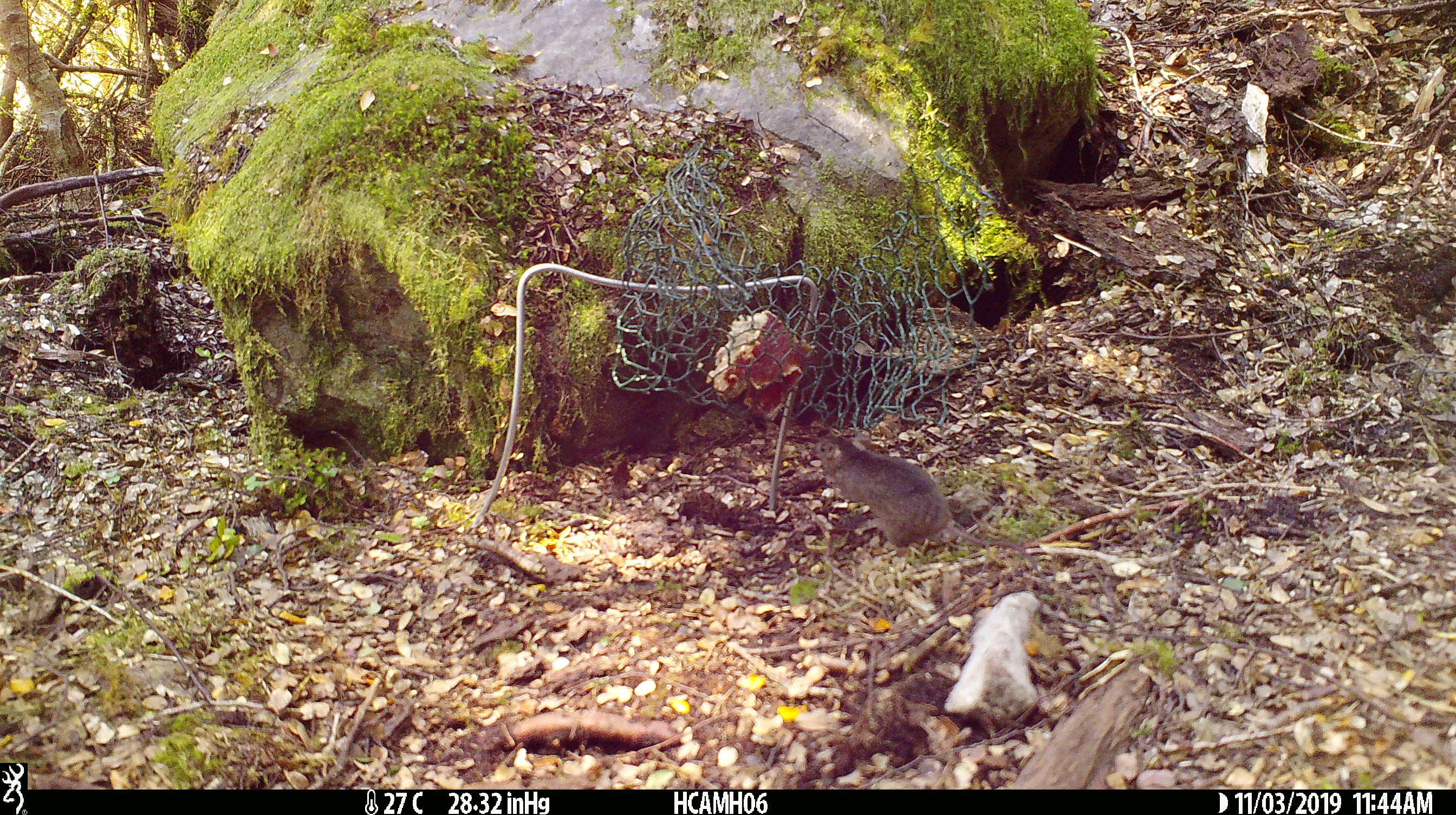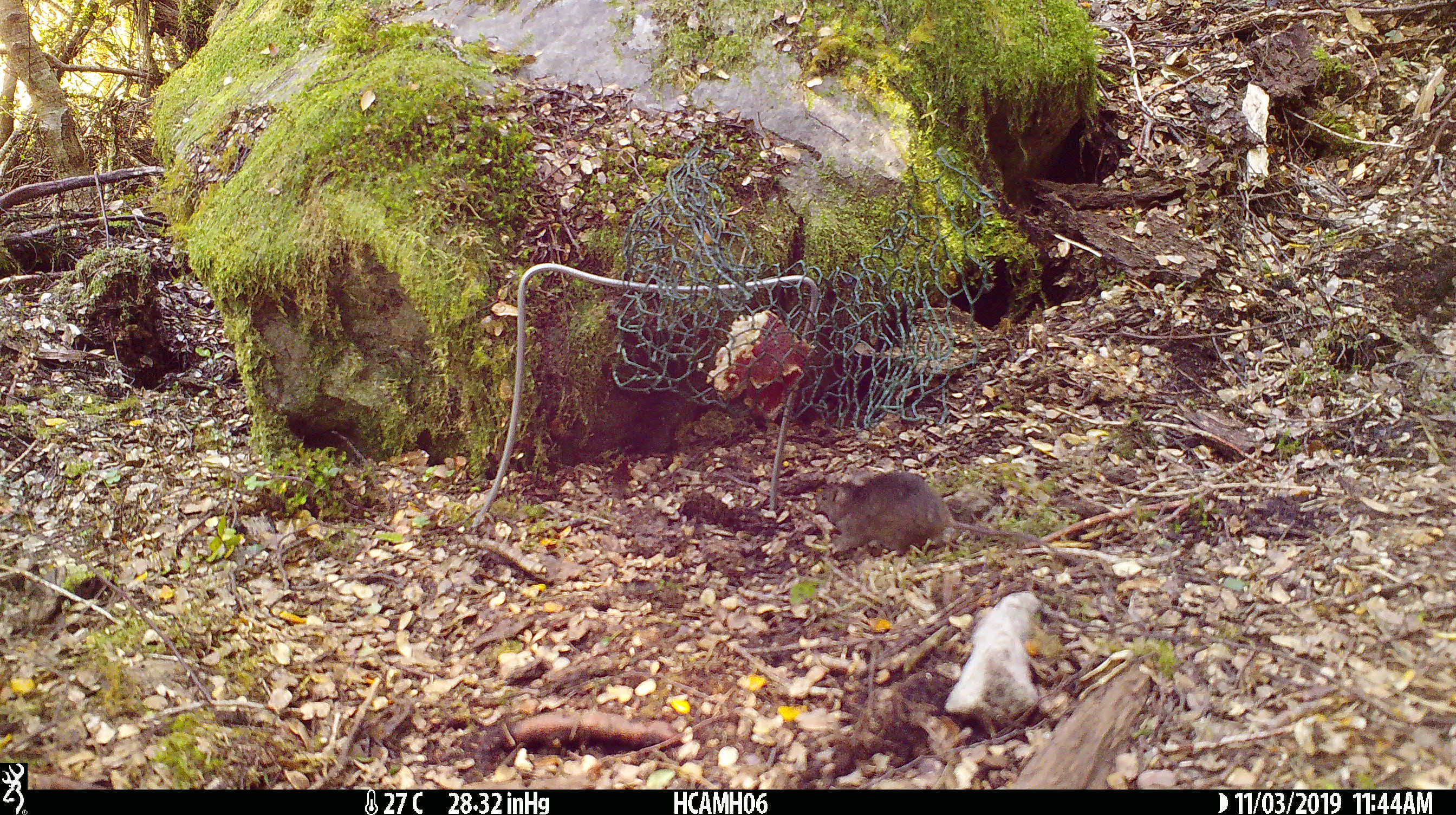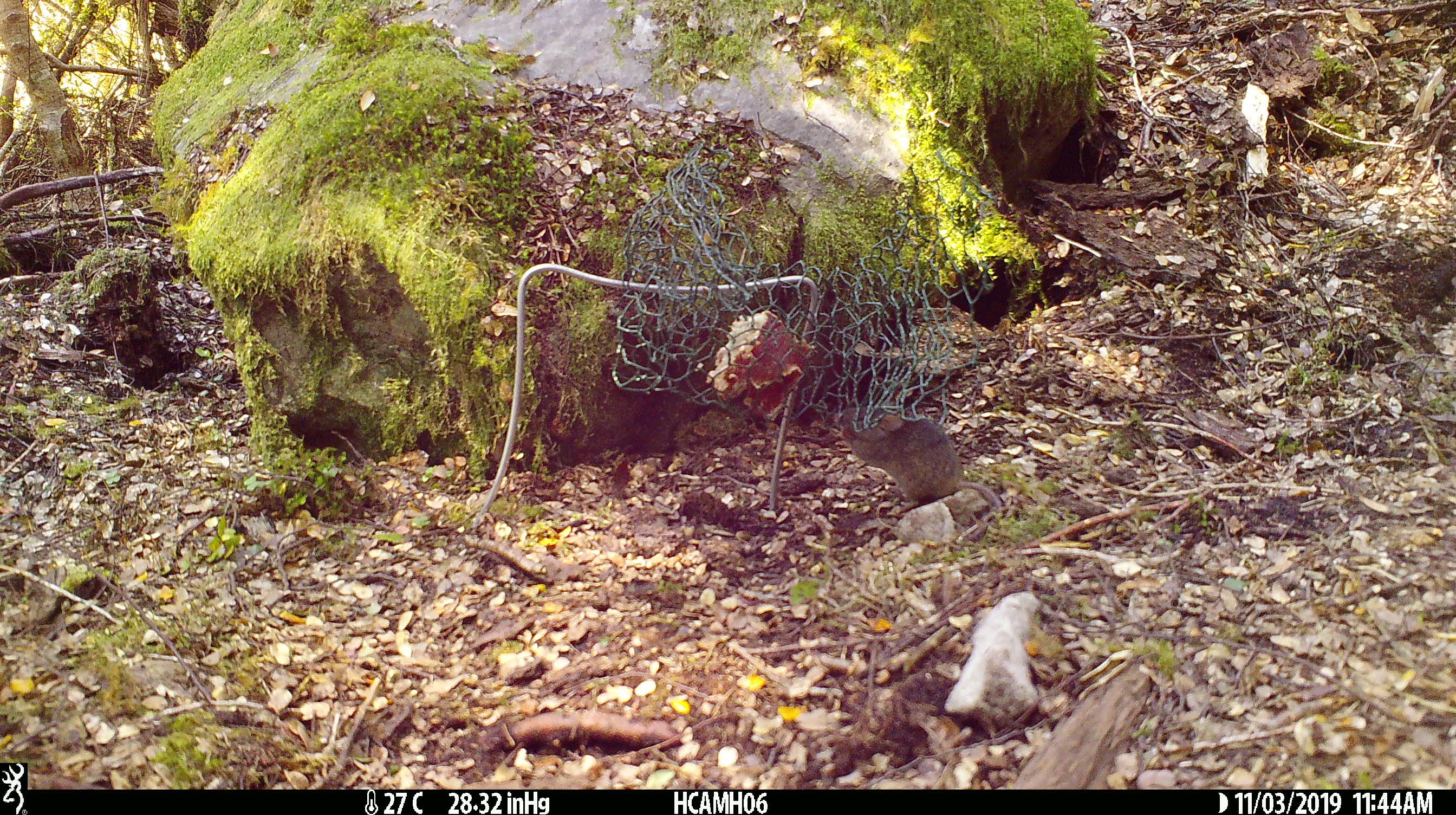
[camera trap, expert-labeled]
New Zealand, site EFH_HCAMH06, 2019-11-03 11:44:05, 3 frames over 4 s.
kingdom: Animalia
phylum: Chordata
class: Mammalia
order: Rodentia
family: Muridae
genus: Mus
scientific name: Mus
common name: mouse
Mouse (Mus).